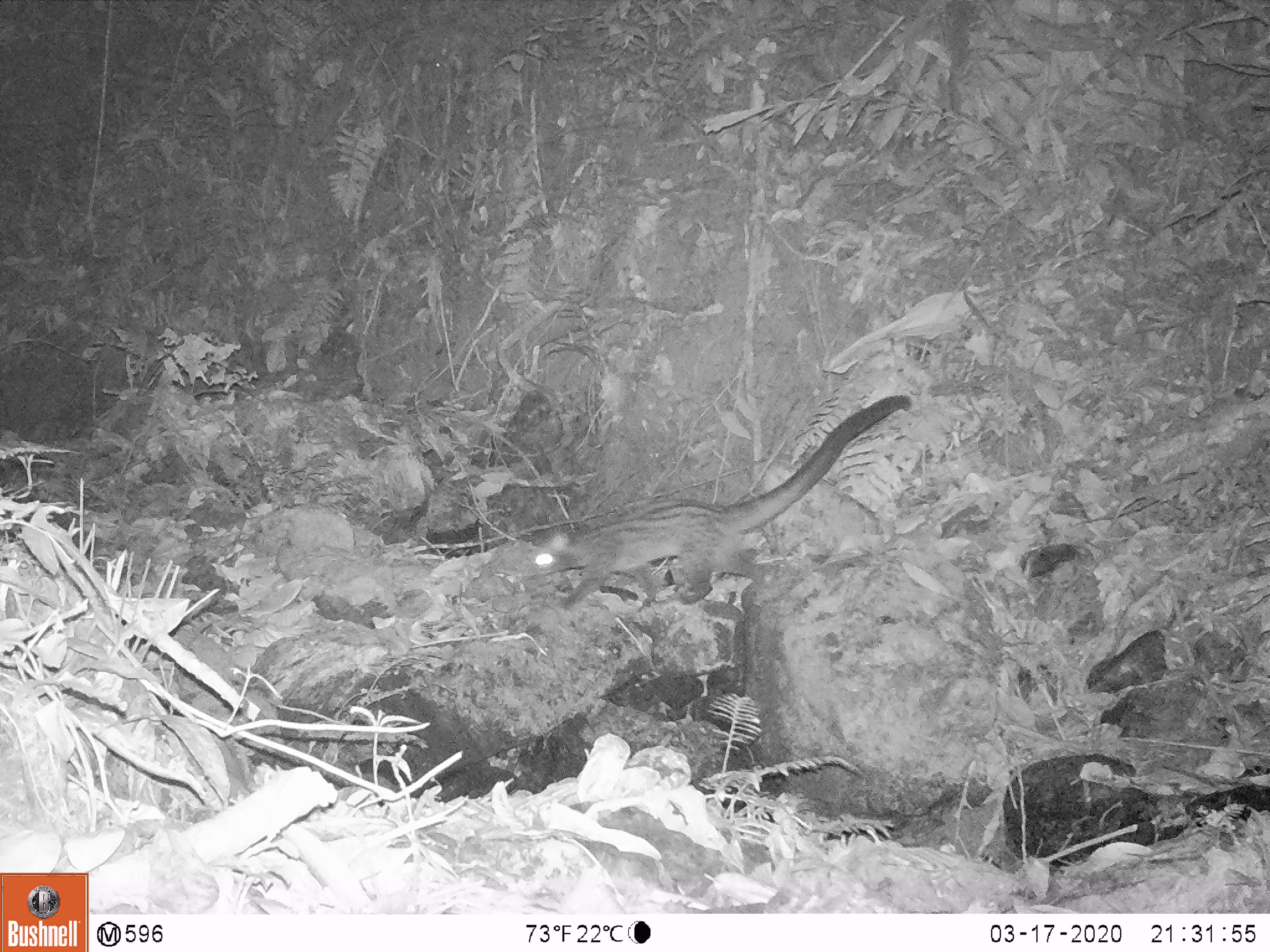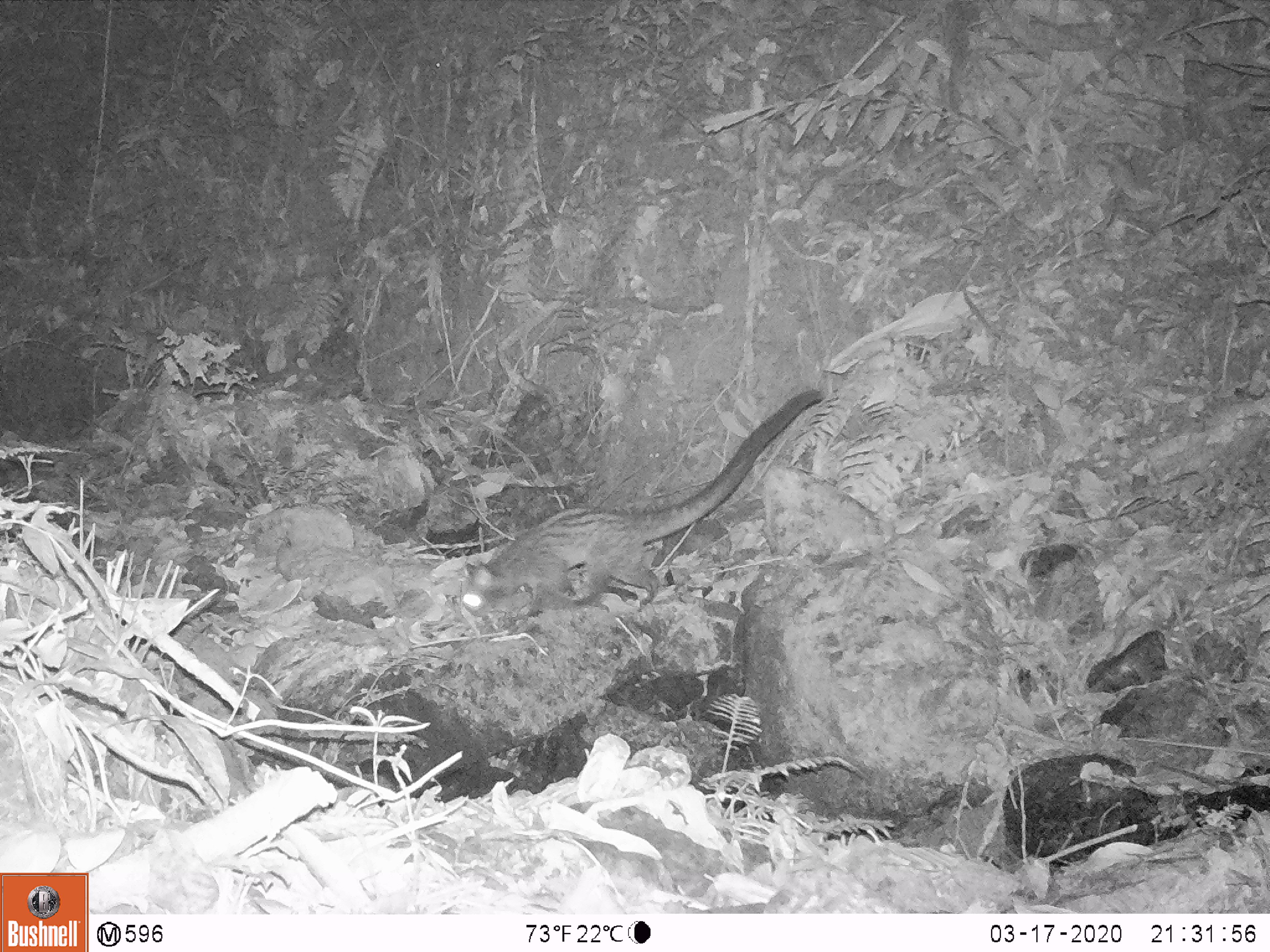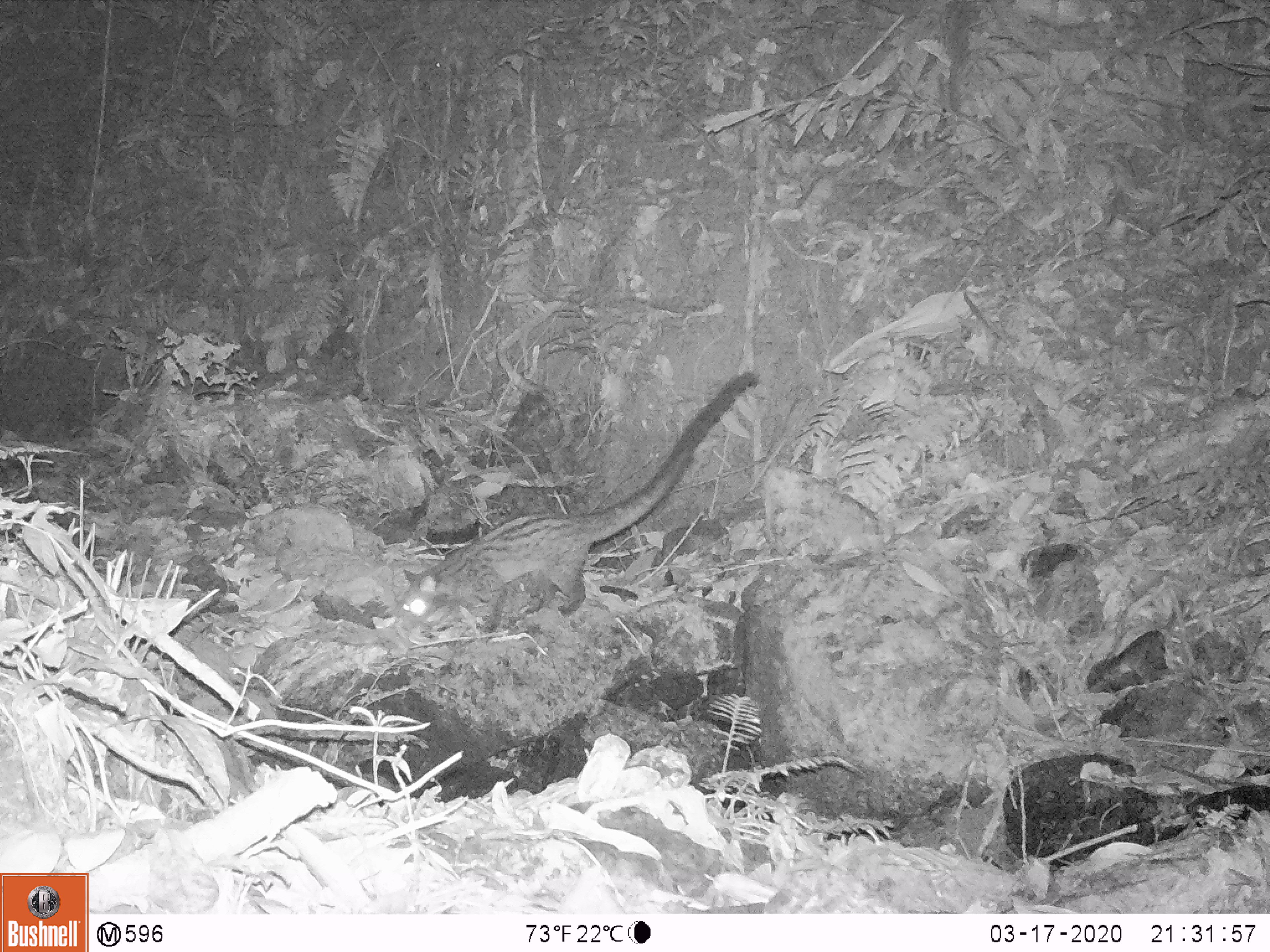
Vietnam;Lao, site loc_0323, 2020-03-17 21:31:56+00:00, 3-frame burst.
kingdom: Animalia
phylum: Chordata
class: Mammalia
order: Carnivora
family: Viverridae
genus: Paradoxurus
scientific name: Paradoxurus hermaphroditus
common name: common palm civet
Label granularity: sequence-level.